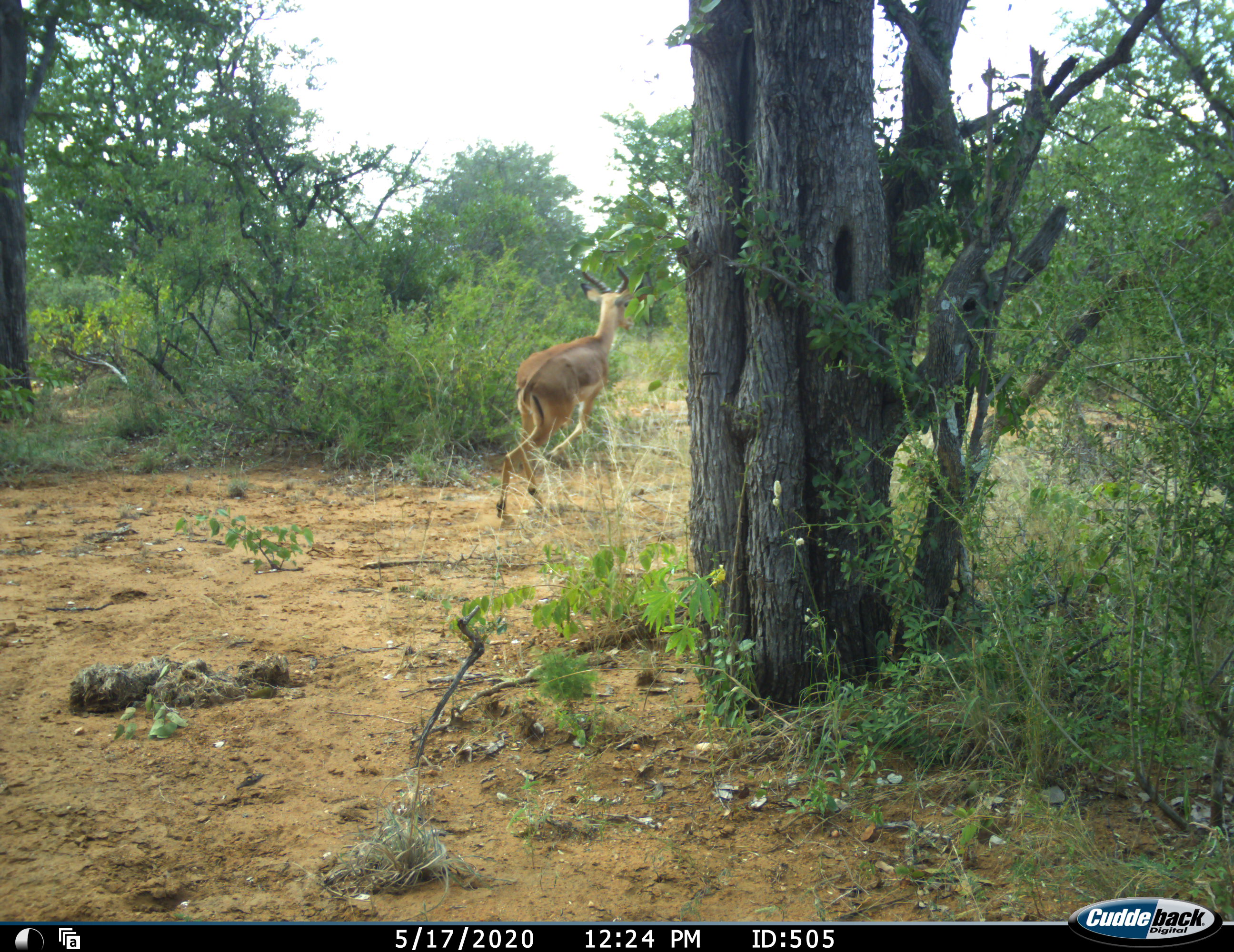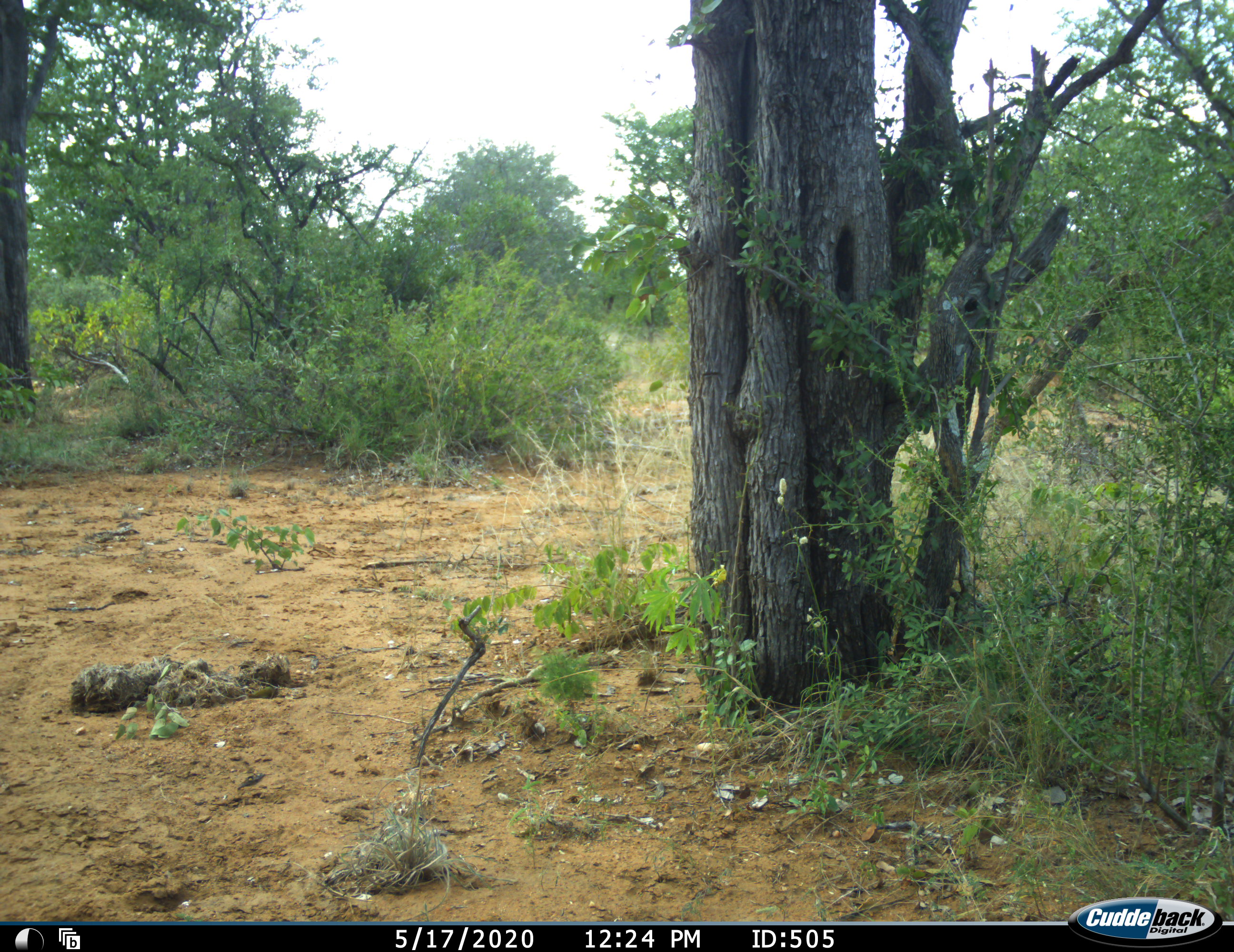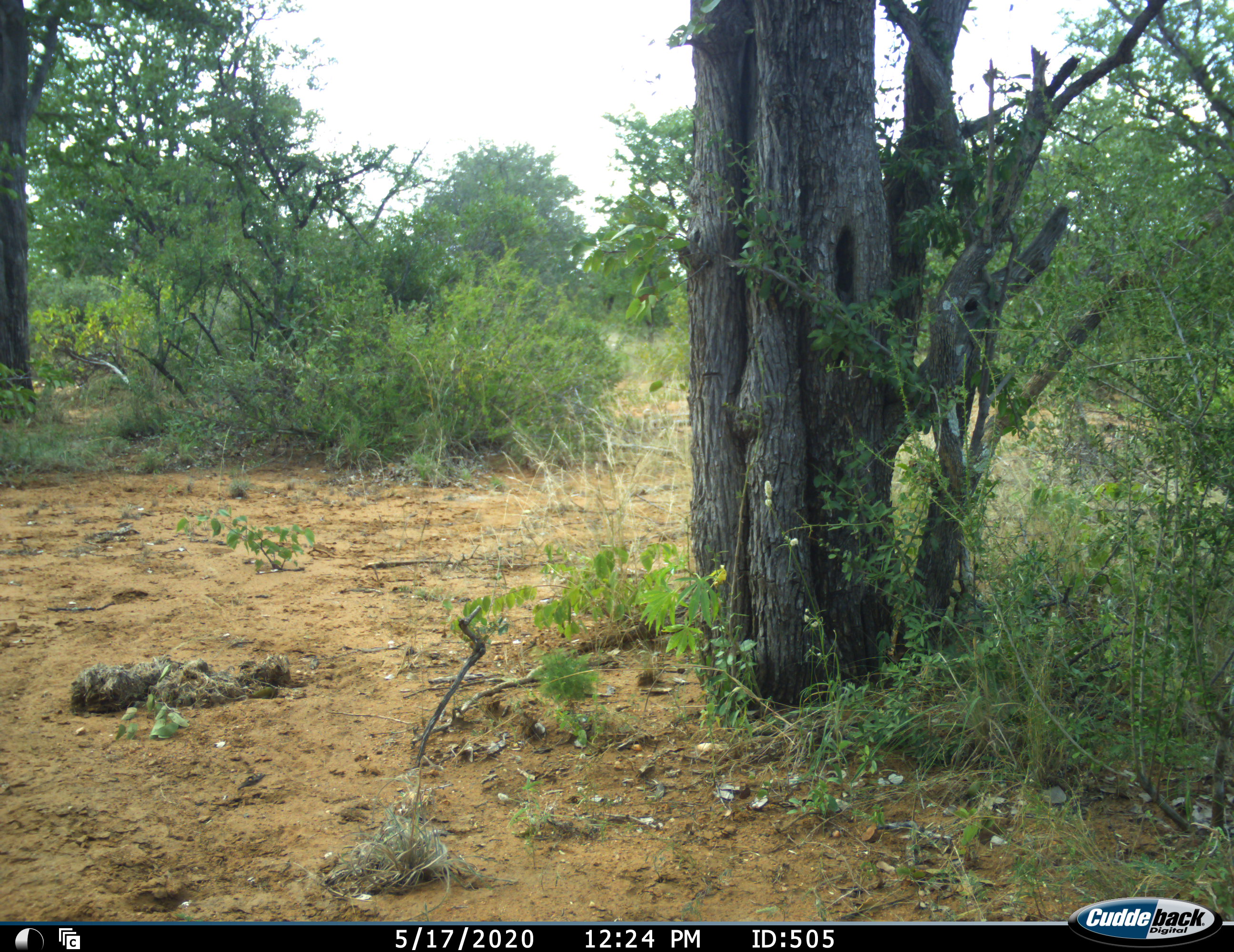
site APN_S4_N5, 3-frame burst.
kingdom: Animalia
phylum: Chordata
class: Mammalia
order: Artiodactyla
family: Bovidae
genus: Aepyceros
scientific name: Aepyceros melampus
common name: impala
Impala (Aepyceros melampus), count 1. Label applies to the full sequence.